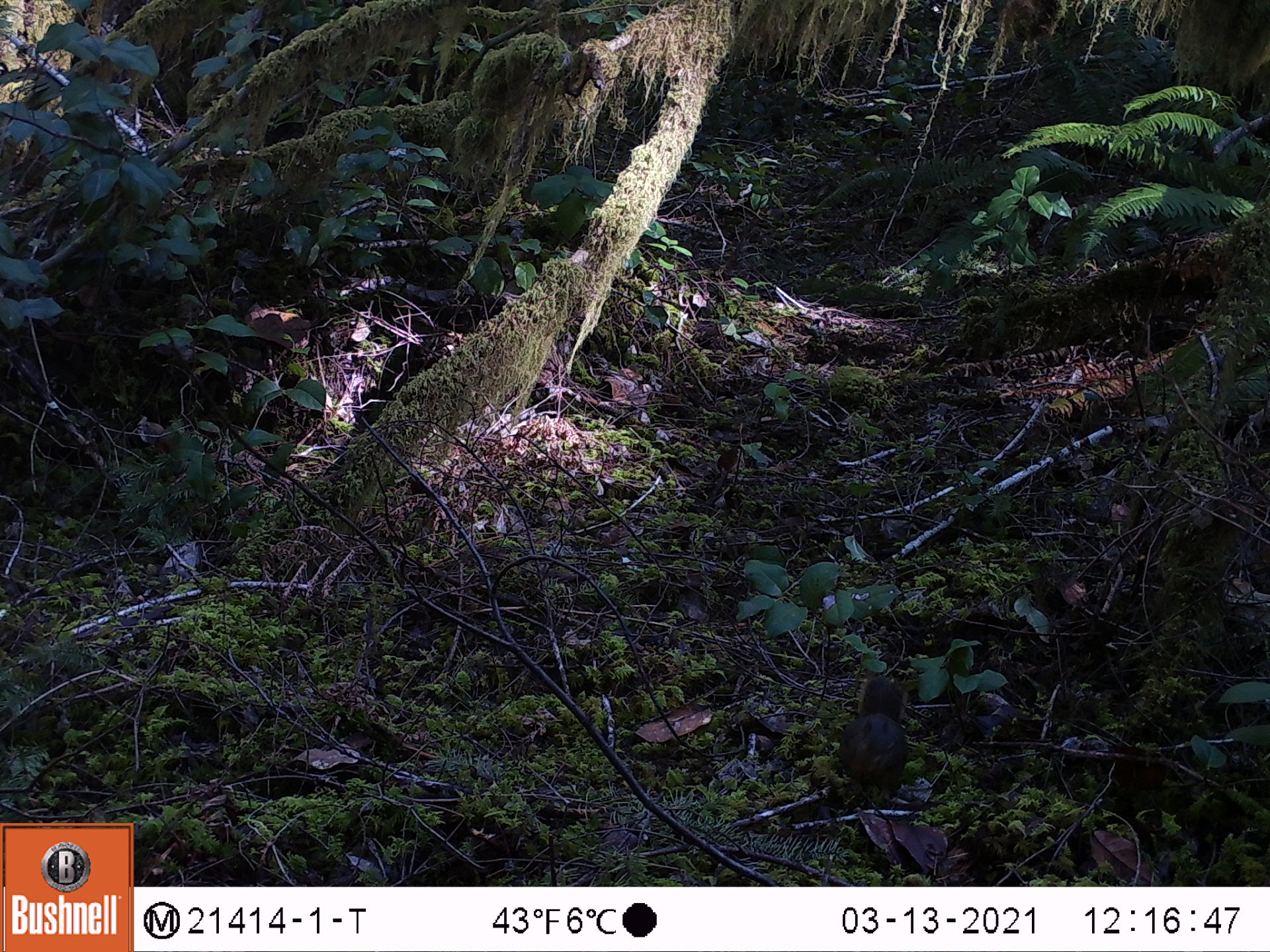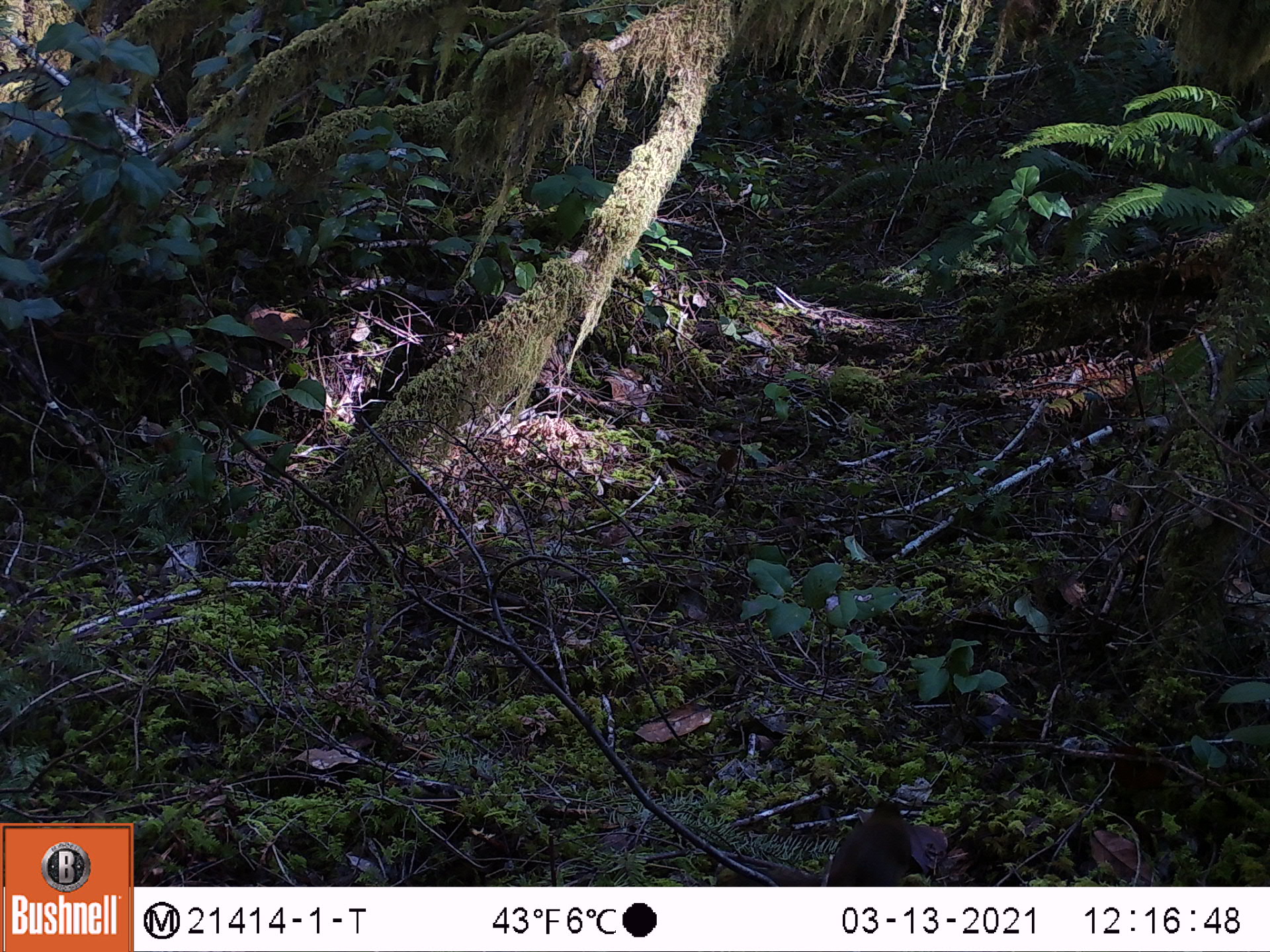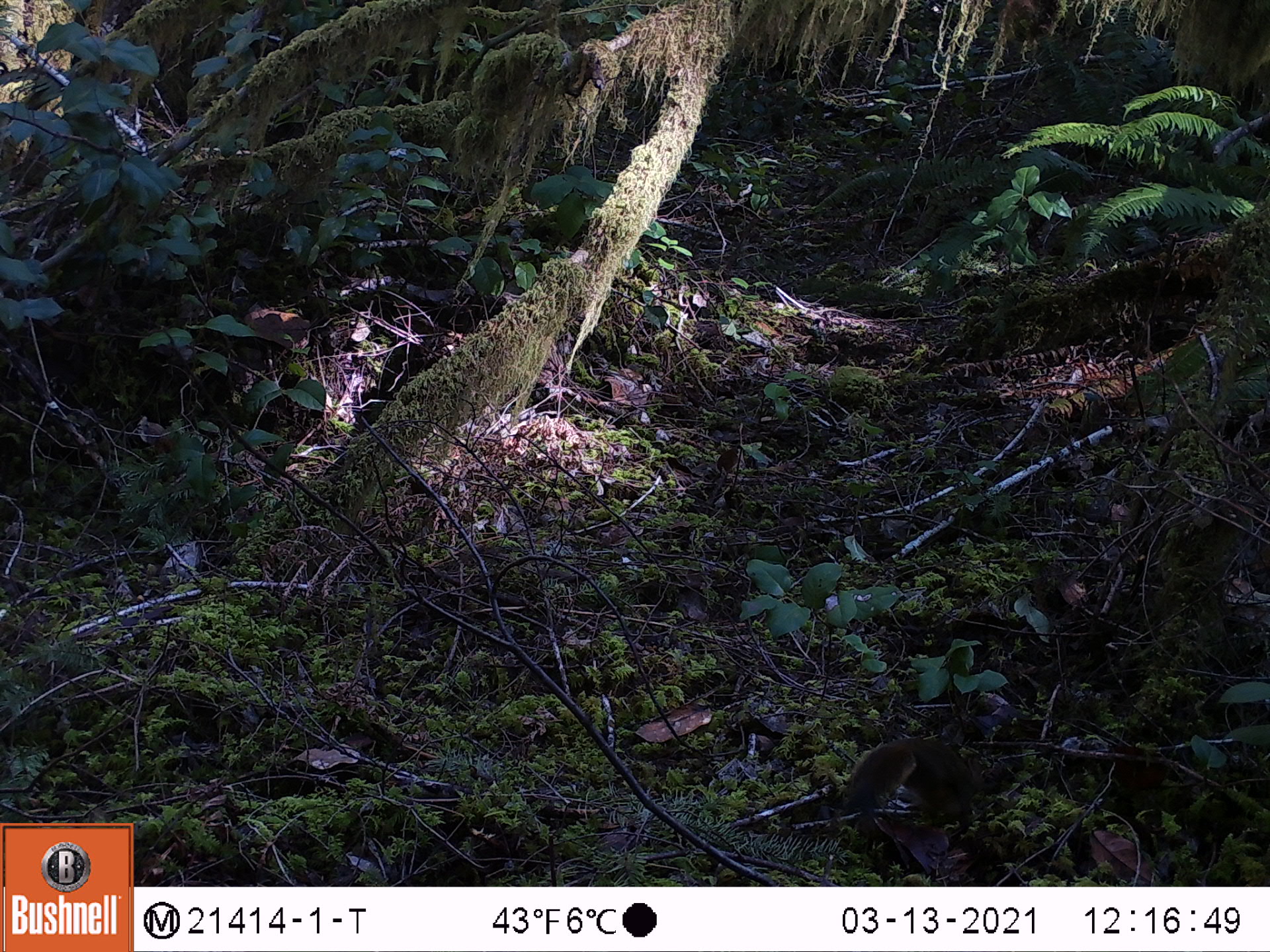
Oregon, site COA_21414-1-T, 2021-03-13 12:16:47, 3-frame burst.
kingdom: Animalia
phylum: Chordata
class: Mammalia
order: Rodentia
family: Sciuridae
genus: Tamiasciurus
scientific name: Tamiasciurus douglasii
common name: douglas squirrel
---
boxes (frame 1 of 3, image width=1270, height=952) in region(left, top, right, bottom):
douglas squirrel: region(804, 661, 941, 817)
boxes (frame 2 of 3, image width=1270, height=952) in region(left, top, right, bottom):
douglas squirrel: region(809, 782, 931, 885)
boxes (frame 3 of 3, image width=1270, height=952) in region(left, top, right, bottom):
douglas squirrel: region(824, 710, 1005, 844)